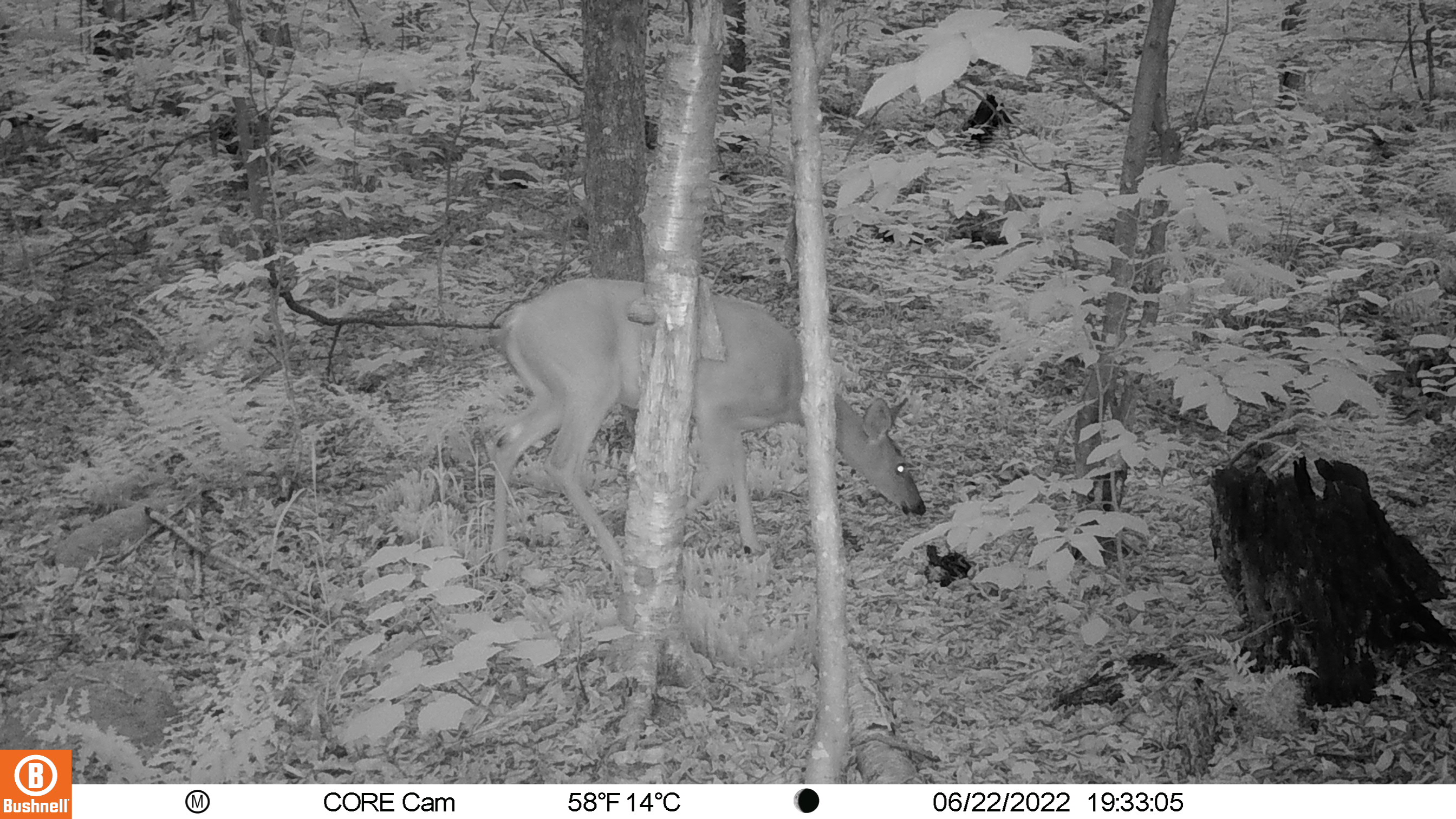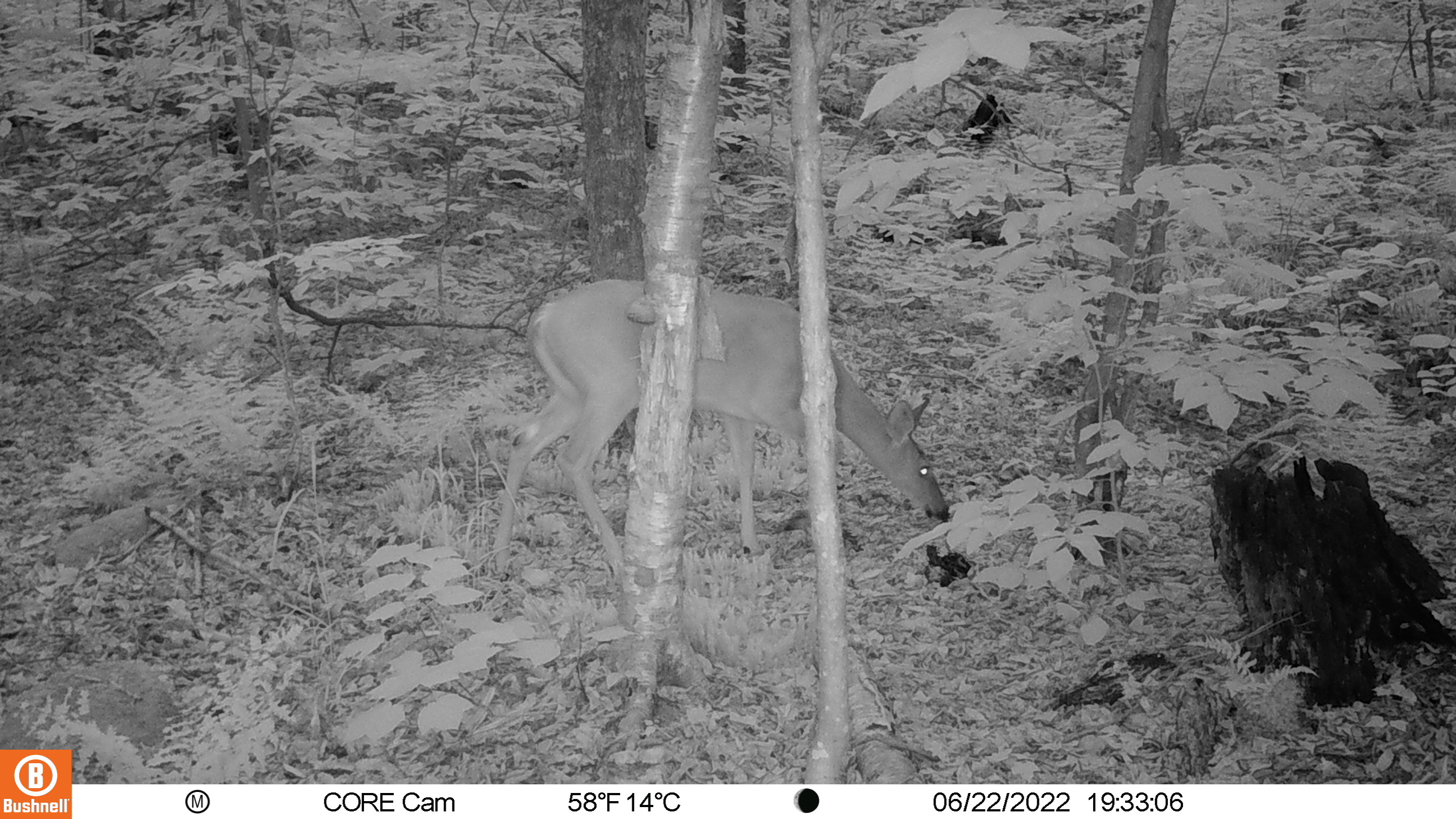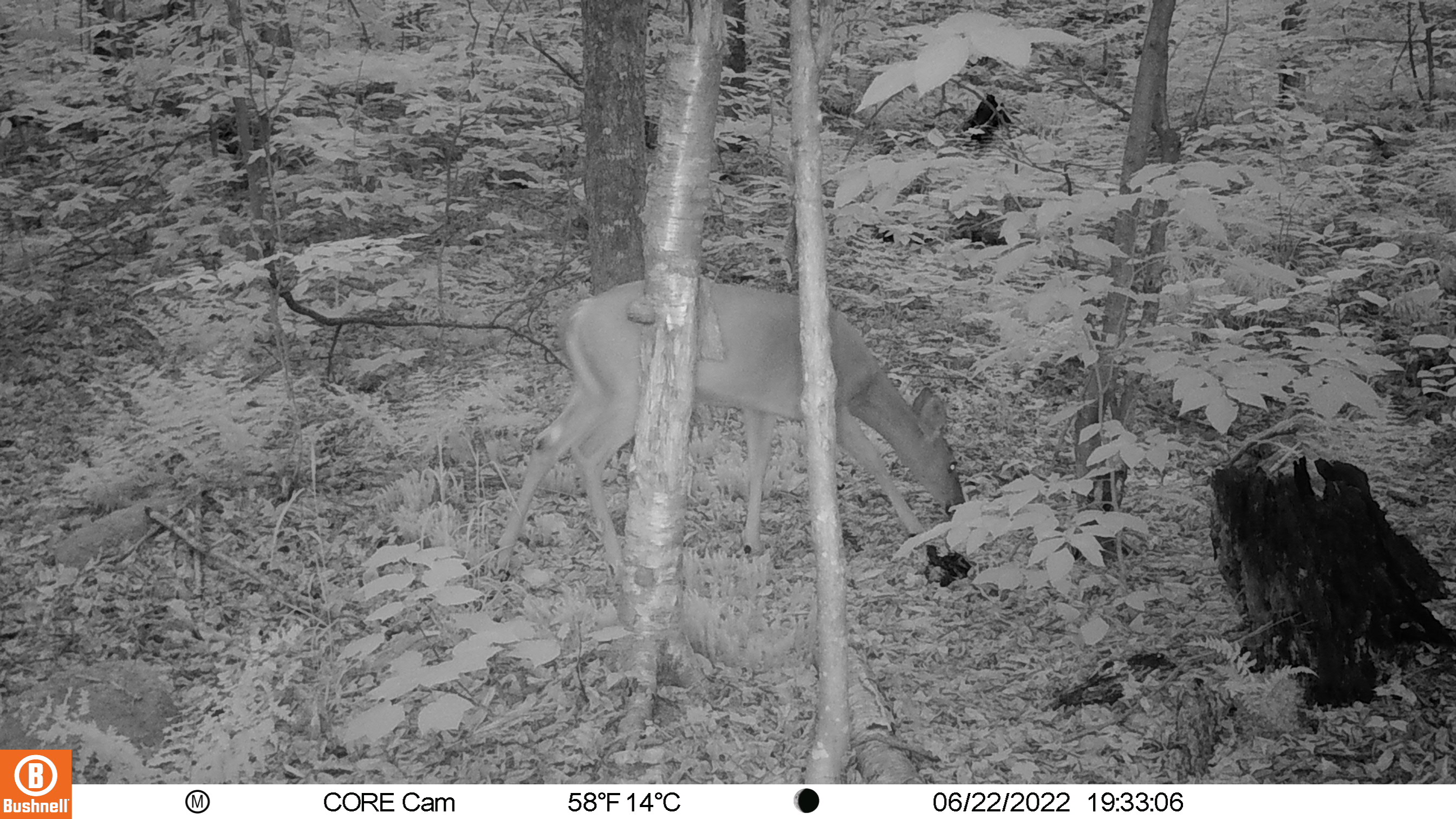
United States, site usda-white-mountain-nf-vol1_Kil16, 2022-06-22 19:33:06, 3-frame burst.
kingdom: Animalia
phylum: Chordata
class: Mammalia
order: Artiodactyla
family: Cervidae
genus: Odocoileus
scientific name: Odocoileus virginianus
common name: white-tailed deer